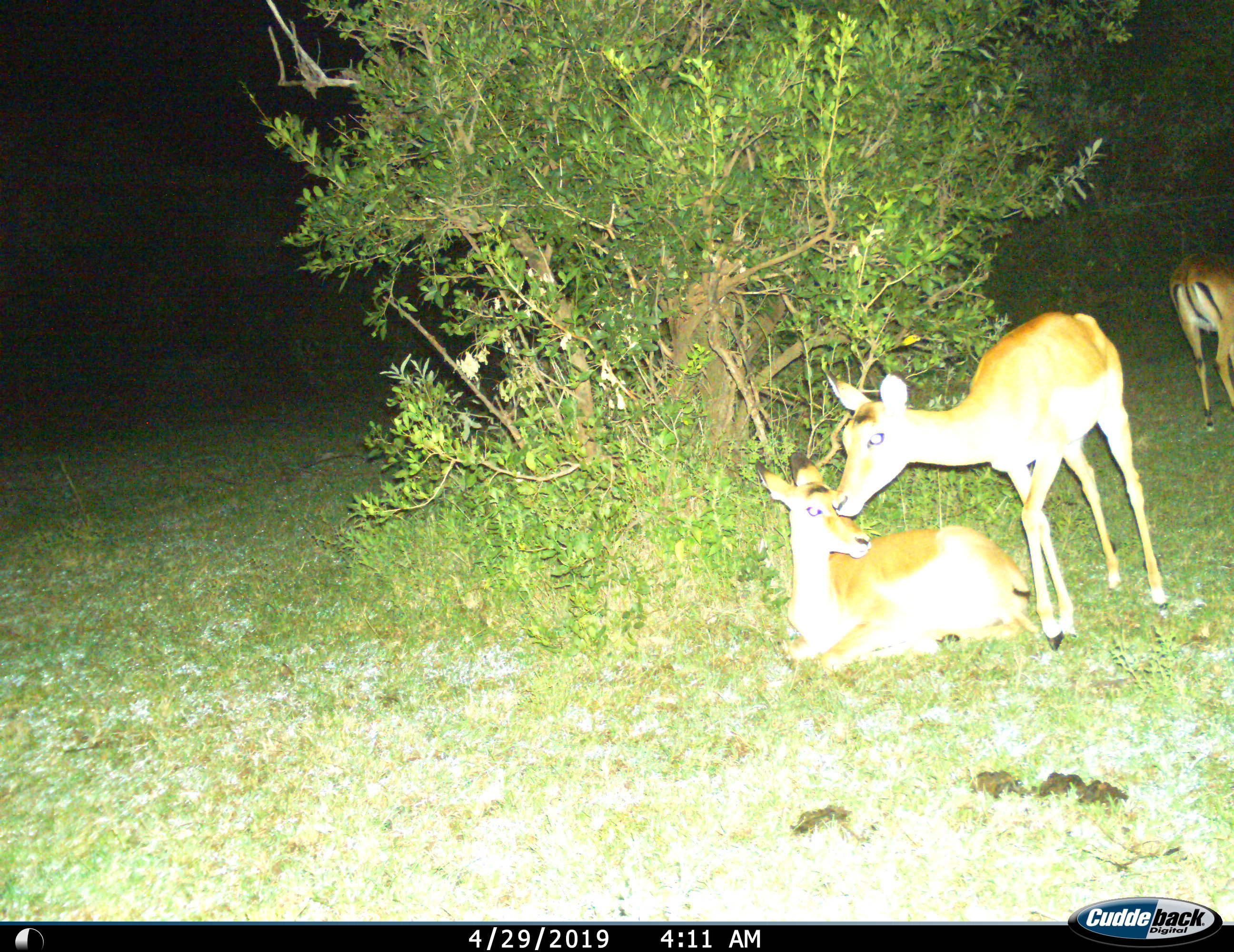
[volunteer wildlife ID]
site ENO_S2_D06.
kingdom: Animalia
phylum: Chordata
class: Mammalia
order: Artiodactyla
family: Bovidae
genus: Aepyceros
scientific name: Aepyceros melampus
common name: impala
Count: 3.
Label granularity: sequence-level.